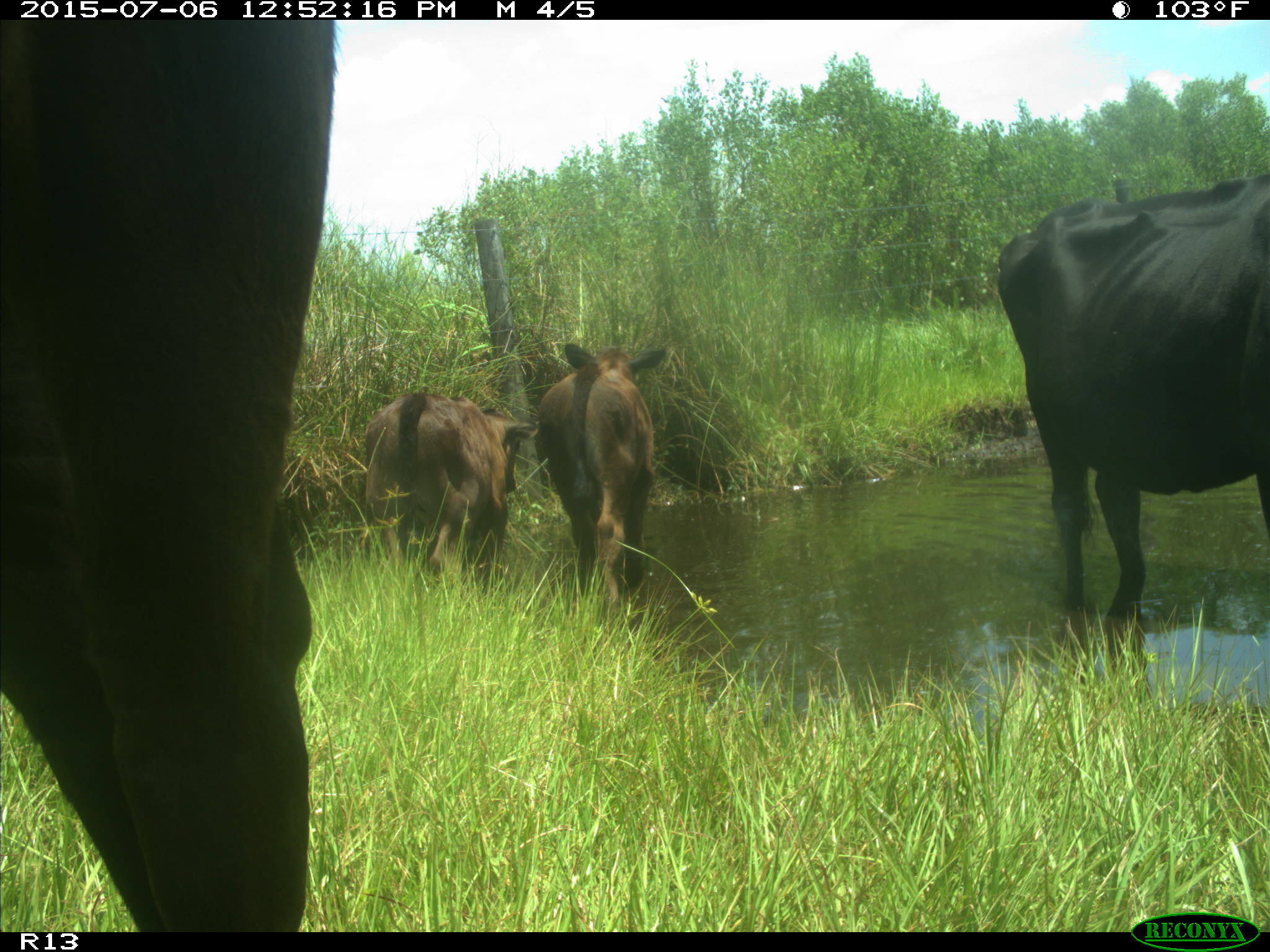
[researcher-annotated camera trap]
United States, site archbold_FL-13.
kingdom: Animalia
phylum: Chordata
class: Mammalia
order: Artiodactyla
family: Bovidae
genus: Bos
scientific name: Bos taurus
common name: domestic cow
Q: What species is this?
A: Bos taurus (domestic cow).